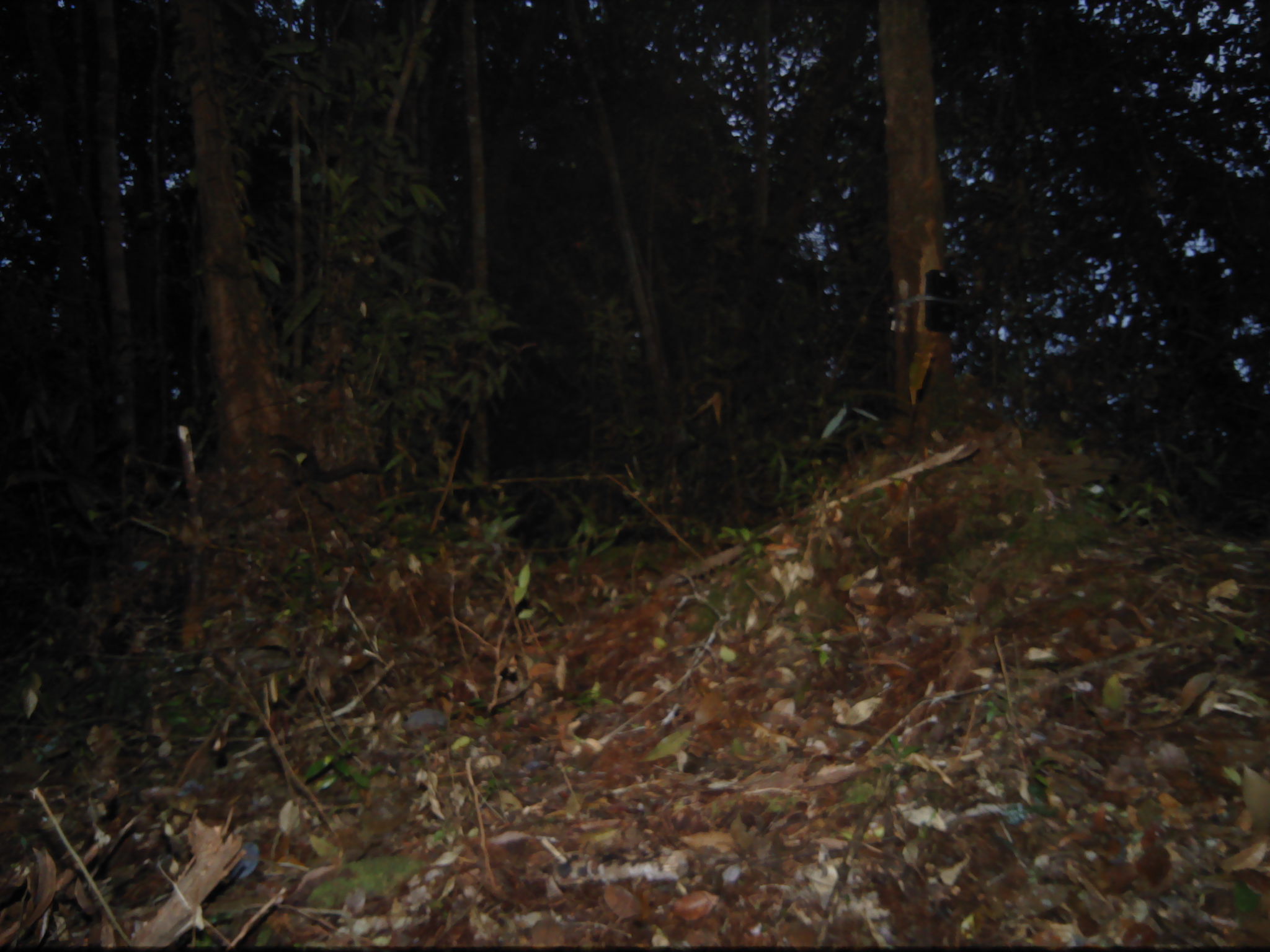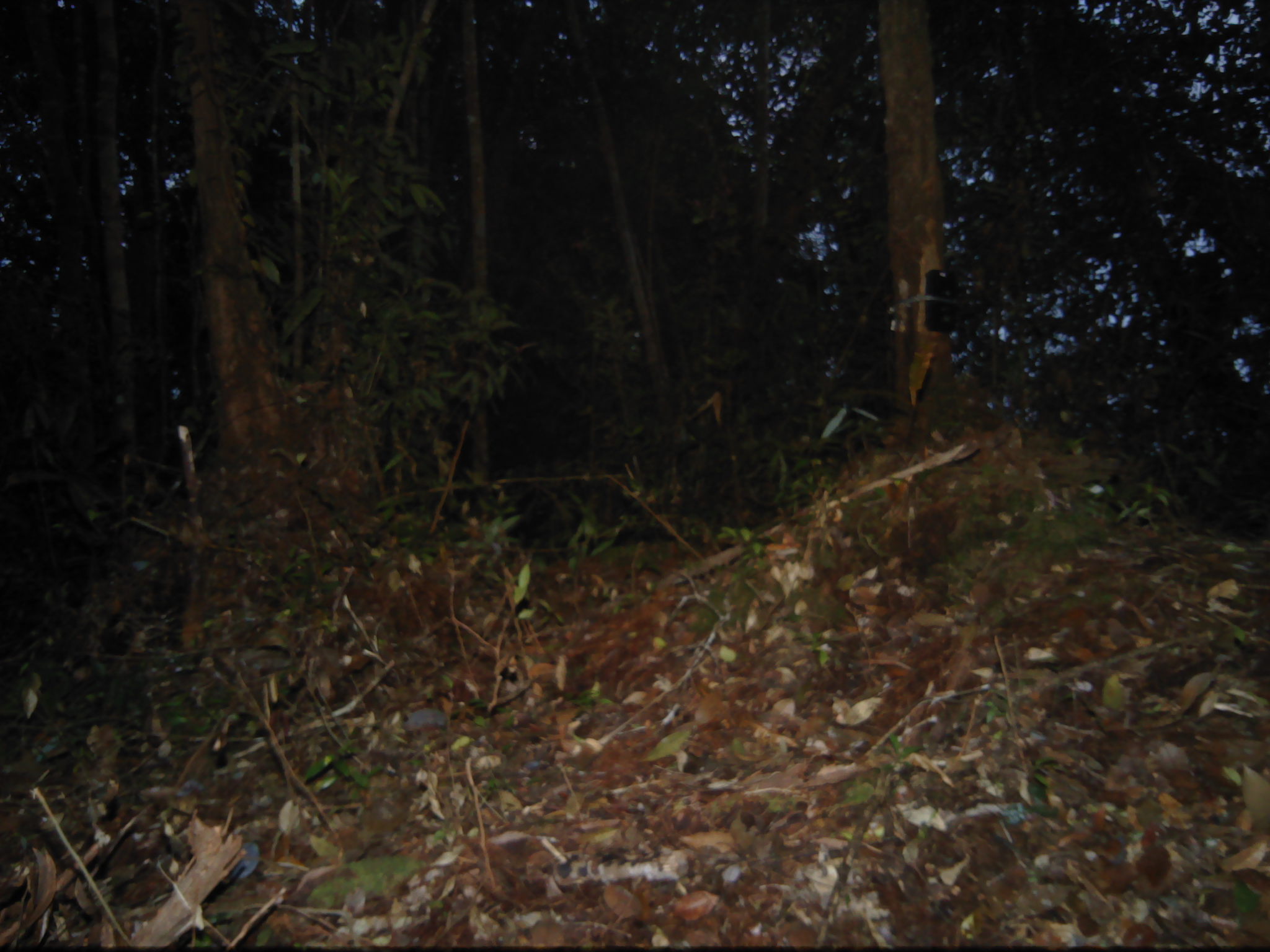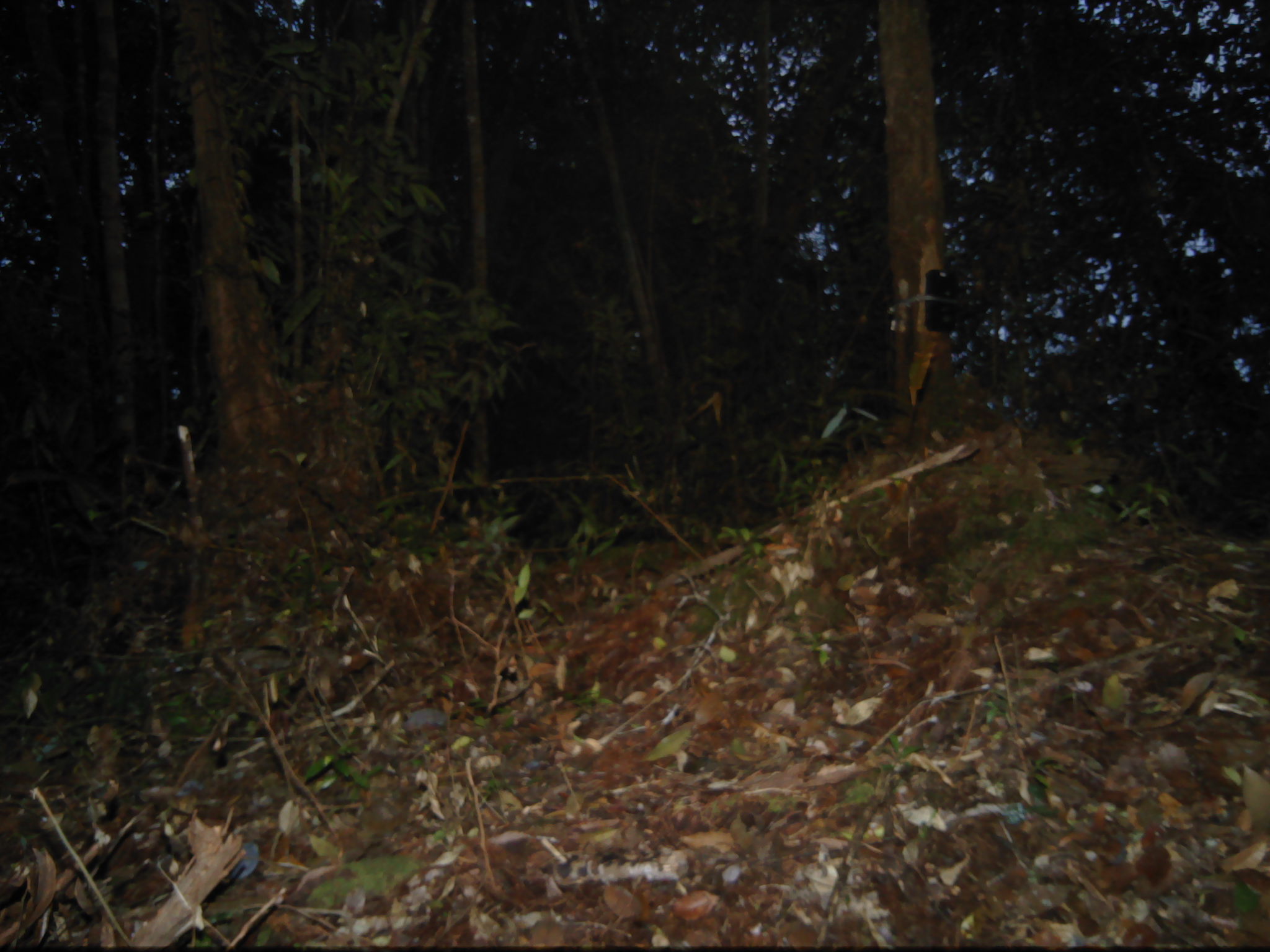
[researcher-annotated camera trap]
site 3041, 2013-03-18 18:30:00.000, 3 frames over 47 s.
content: unidentified animal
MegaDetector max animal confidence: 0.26